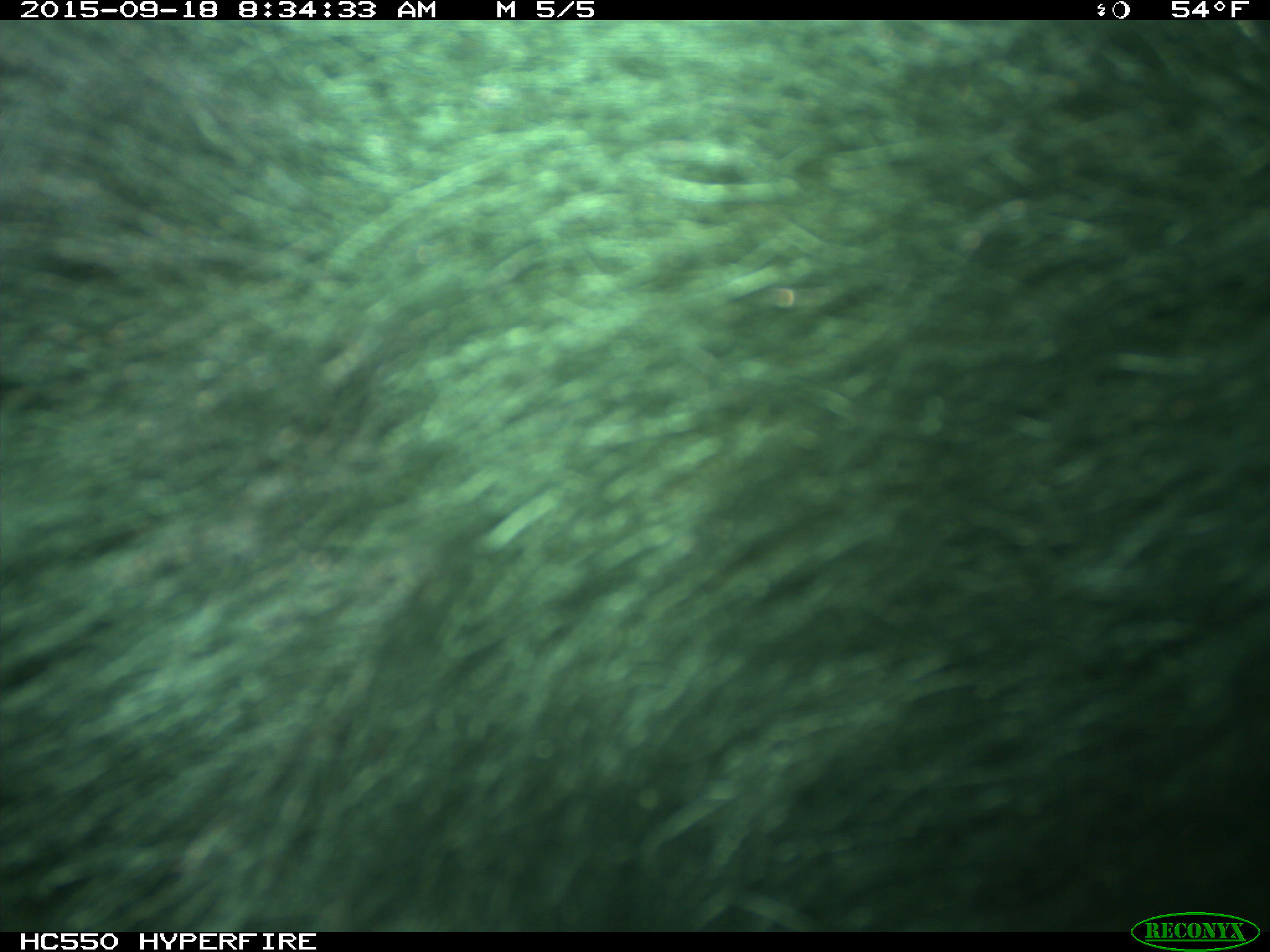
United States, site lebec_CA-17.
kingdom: Animalia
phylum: Chordata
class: Mammalia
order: Carnivora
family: Ursidae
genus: Ursus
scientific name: Ursus americanus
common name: american black bear